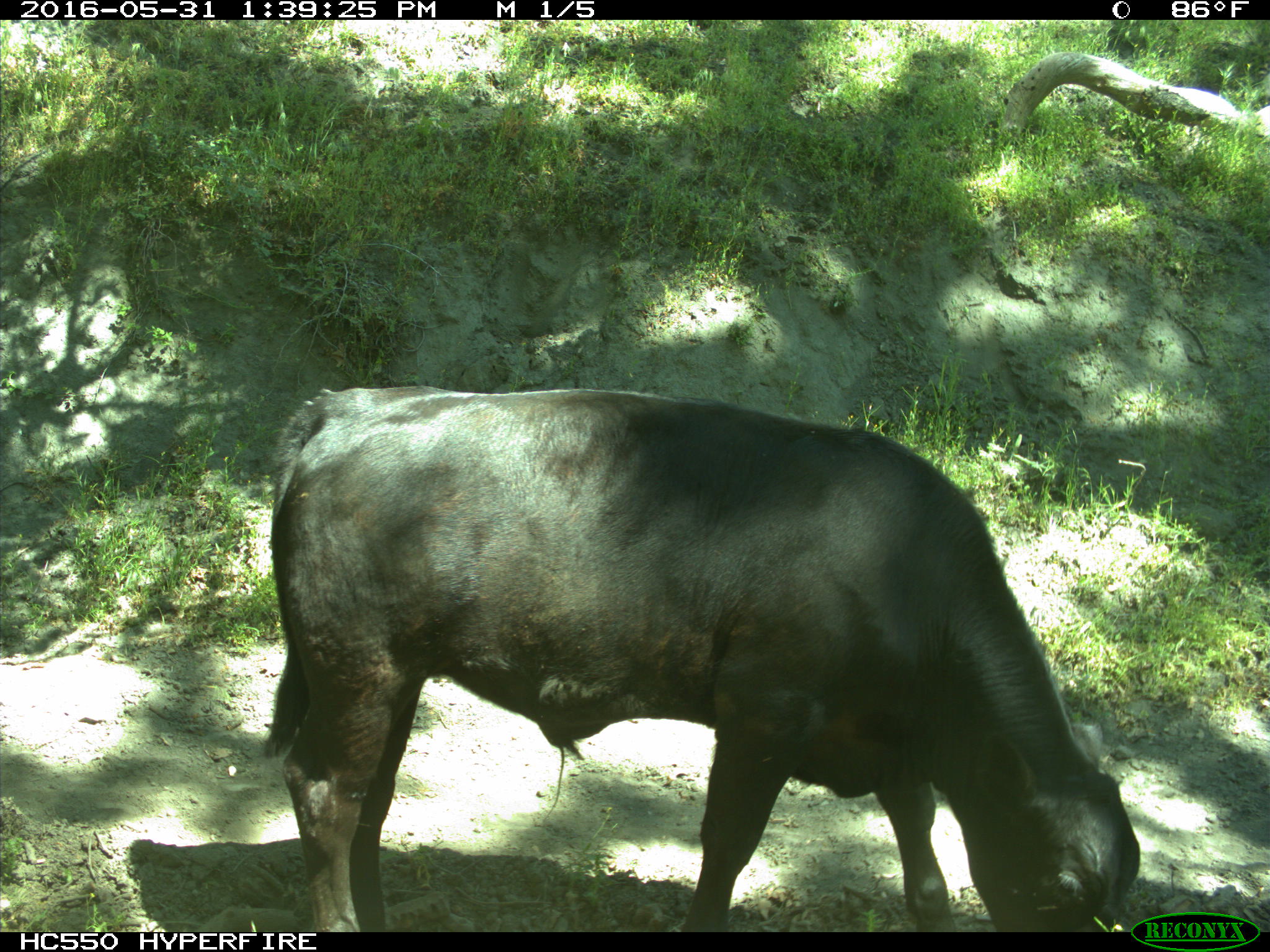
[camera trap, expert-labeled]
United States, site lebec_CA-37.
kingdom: Animalia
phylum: Chordata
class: Mammalia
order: Artiodactyla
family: Bovidae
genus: Bos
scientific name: Bos taurus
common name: domestic cow